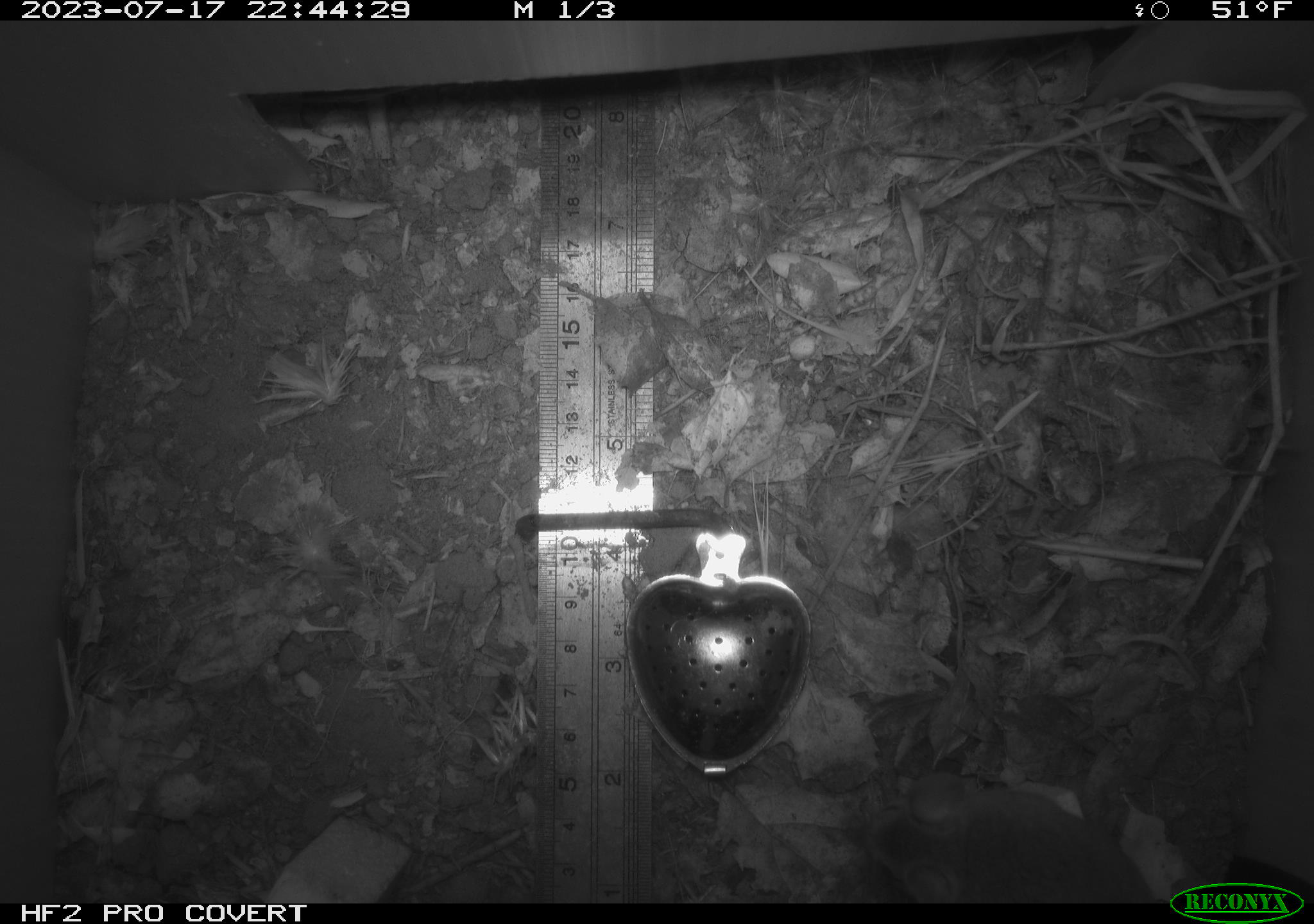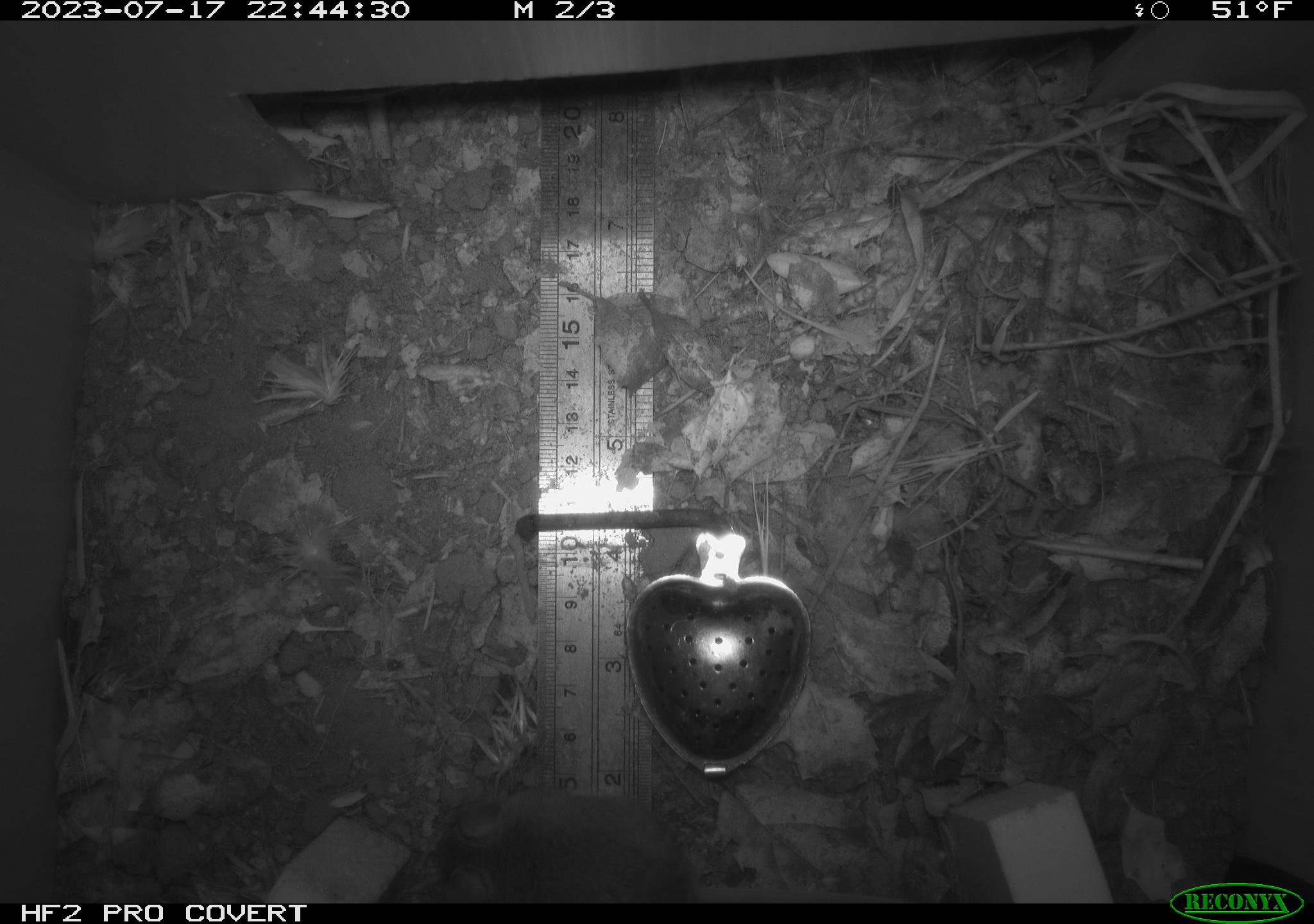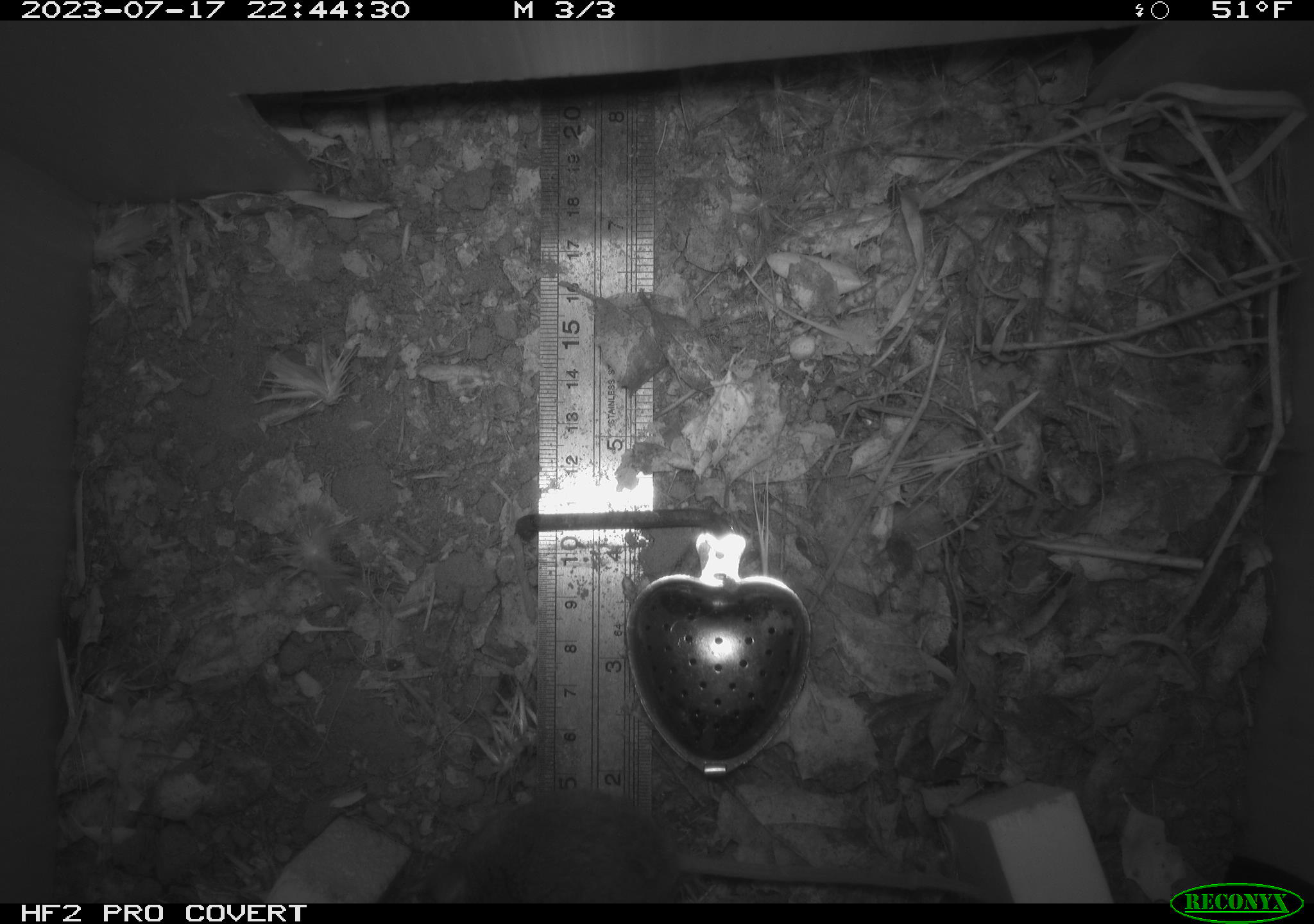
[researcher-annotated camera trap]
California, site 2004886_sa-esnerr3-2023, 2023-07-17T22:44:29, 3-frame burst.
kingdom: Animalia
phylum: Chordata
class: Mammalia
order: Rodentia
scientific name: Rodentia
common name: mouse species